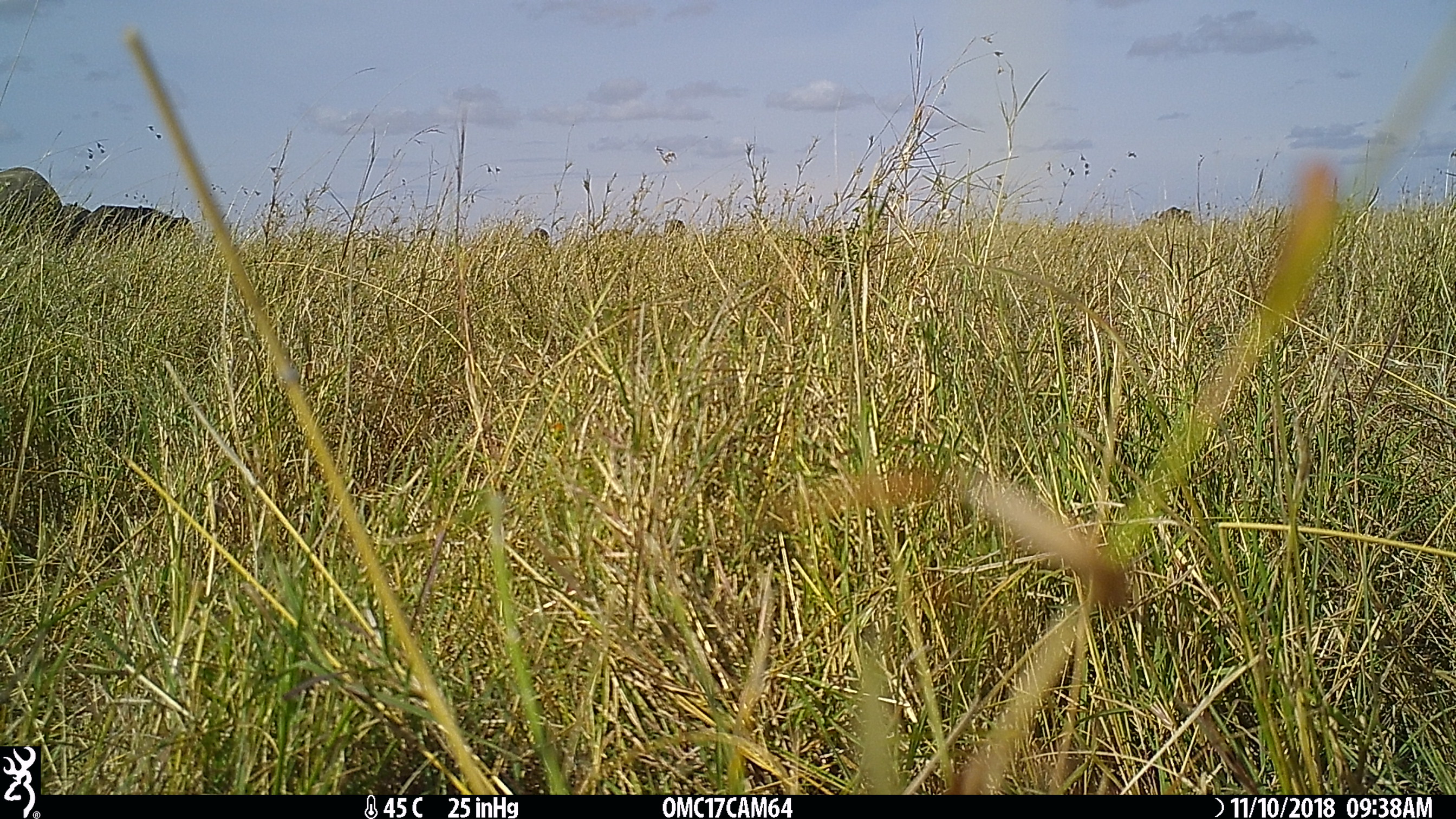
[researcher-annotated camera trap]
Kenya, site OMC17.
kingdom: Animalia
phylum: Chordata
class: Mammalia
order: Artiodactyla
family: Bovidae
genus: Syncerus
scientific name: Syncerus caffer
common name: buffalo